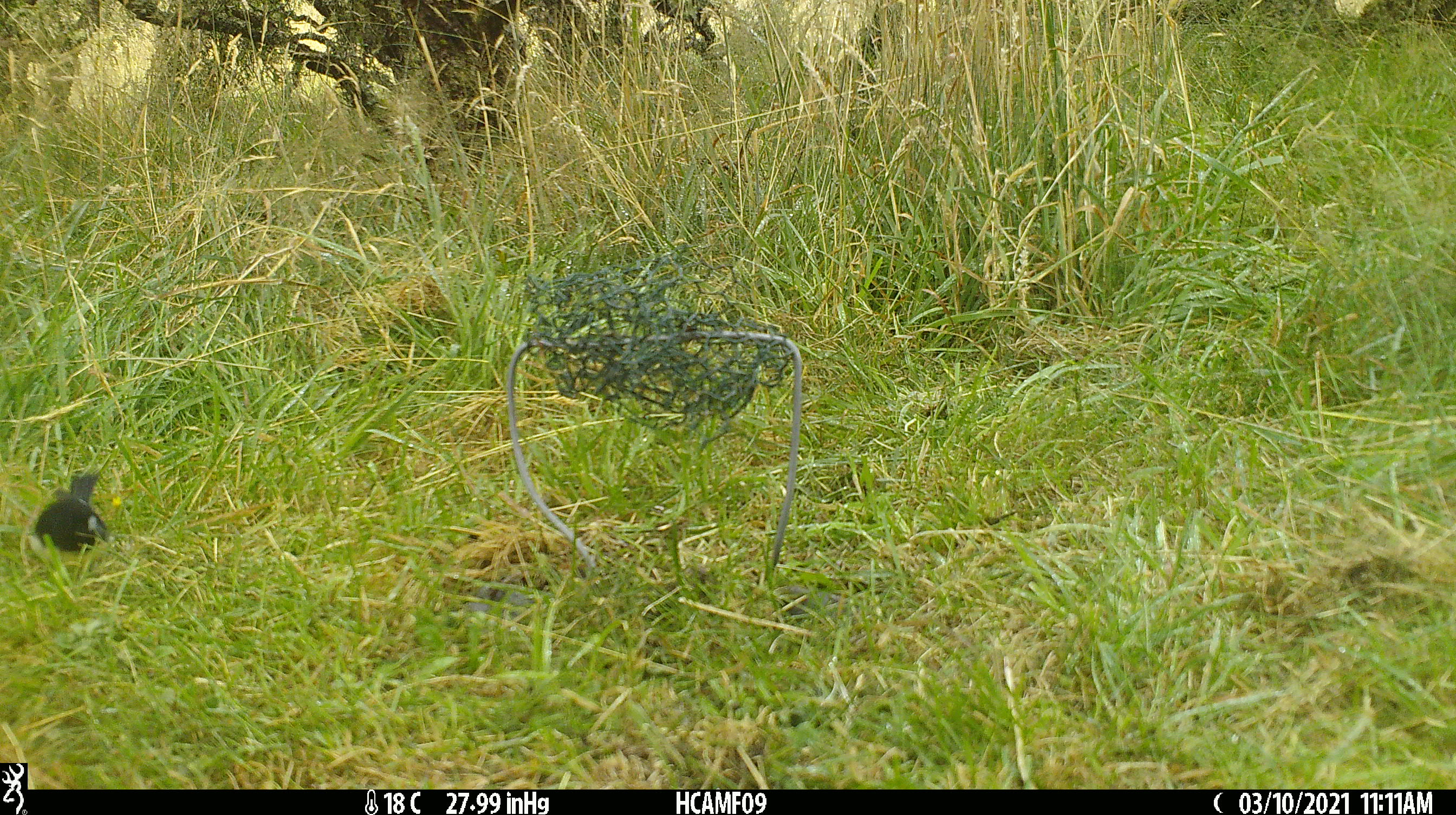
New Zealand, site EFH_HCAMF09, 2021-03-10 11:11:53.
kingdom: Animalia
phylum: Chordata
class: Aves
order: Passeriformes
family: Petroicidae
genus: Petroica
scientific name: Petroica macrocephala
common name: tomtit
Tomtit (Petroica macrocephala).